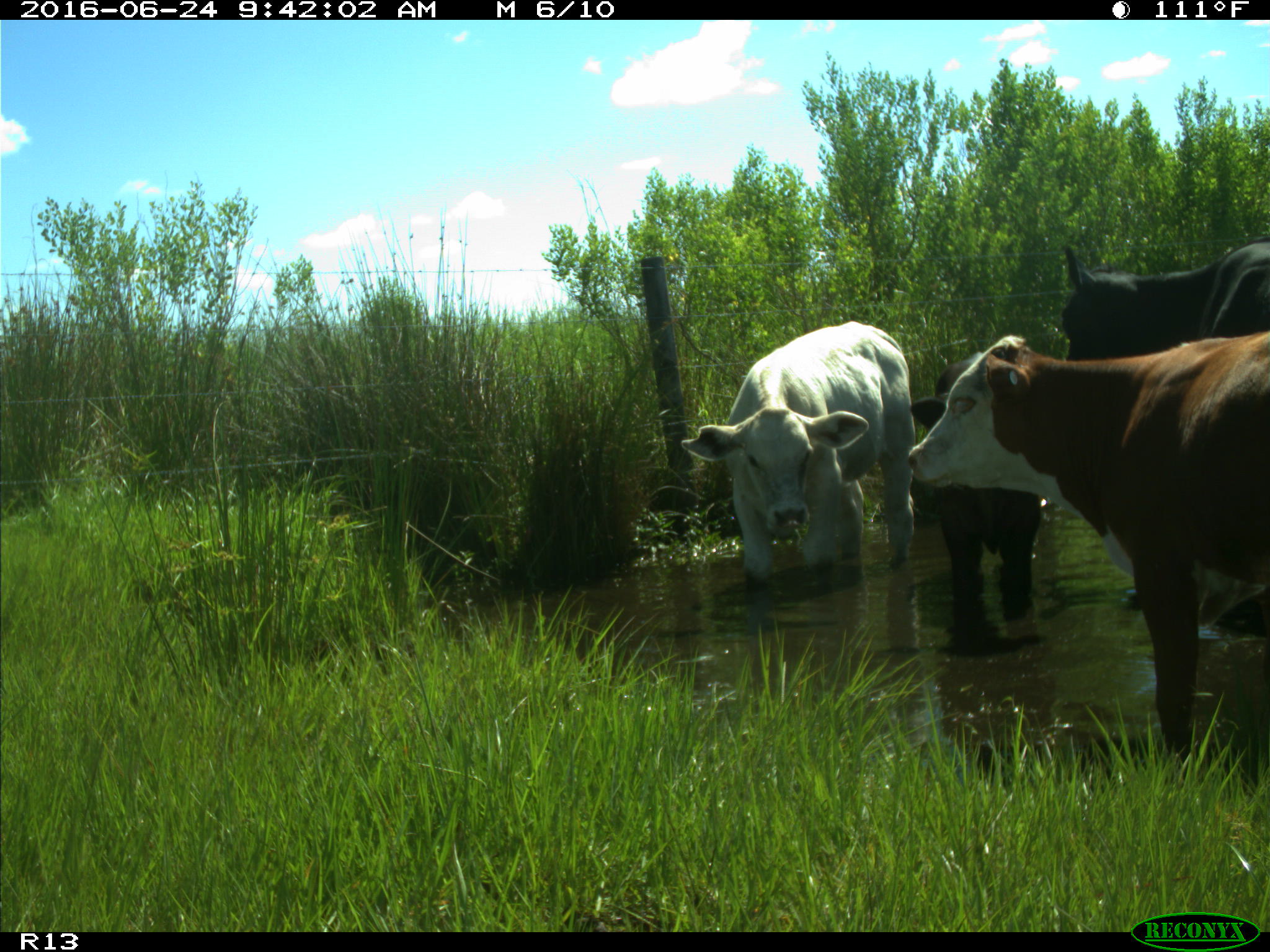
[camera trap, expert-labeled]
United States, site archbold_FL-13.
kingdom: Animalia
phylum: Chordata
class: Mammalia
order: Artiodactyla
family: Bovidae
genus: Bos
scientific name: Bos taurus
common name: domestic cow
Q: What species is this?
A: Bos taurus (domestic cow).